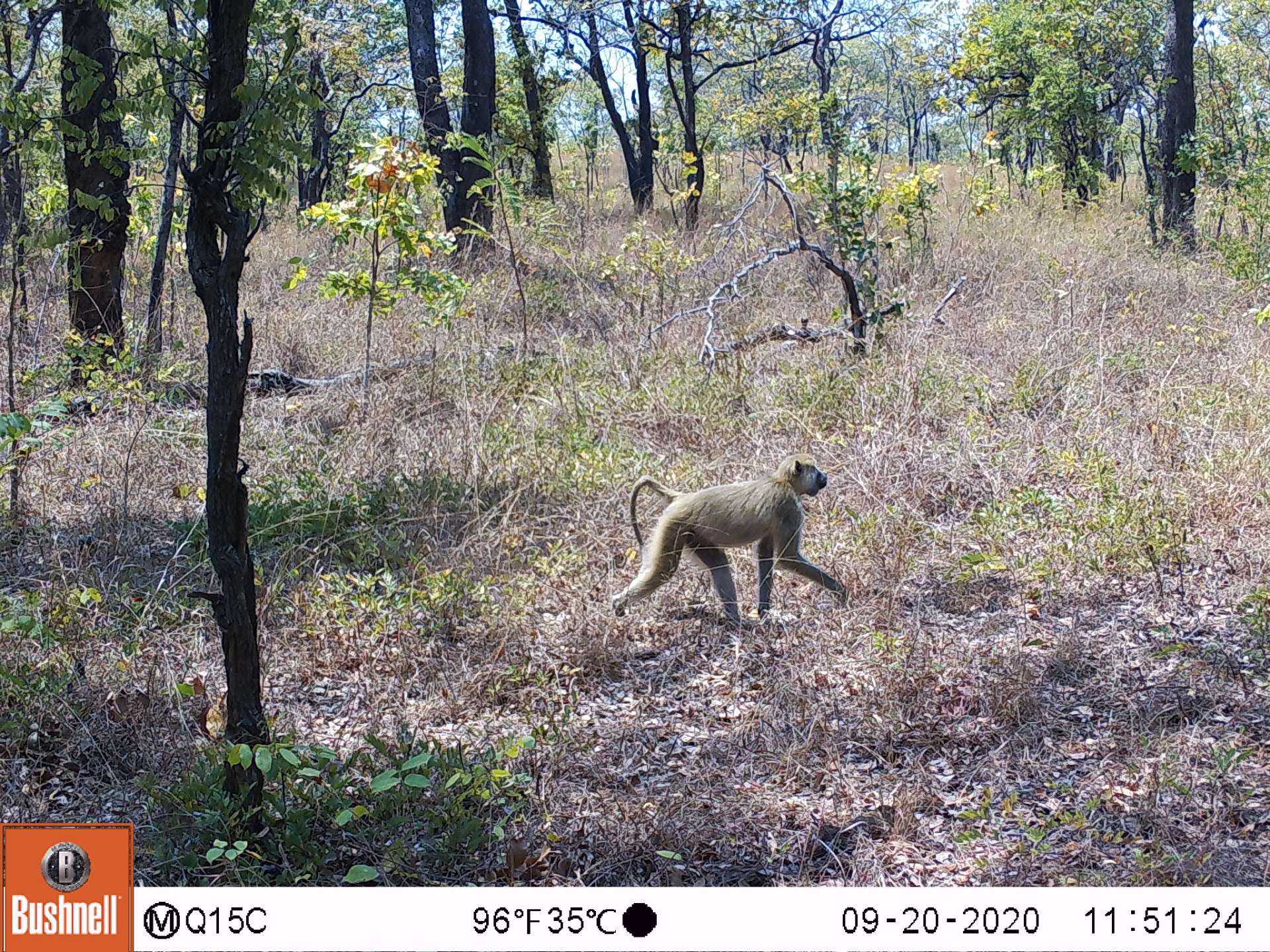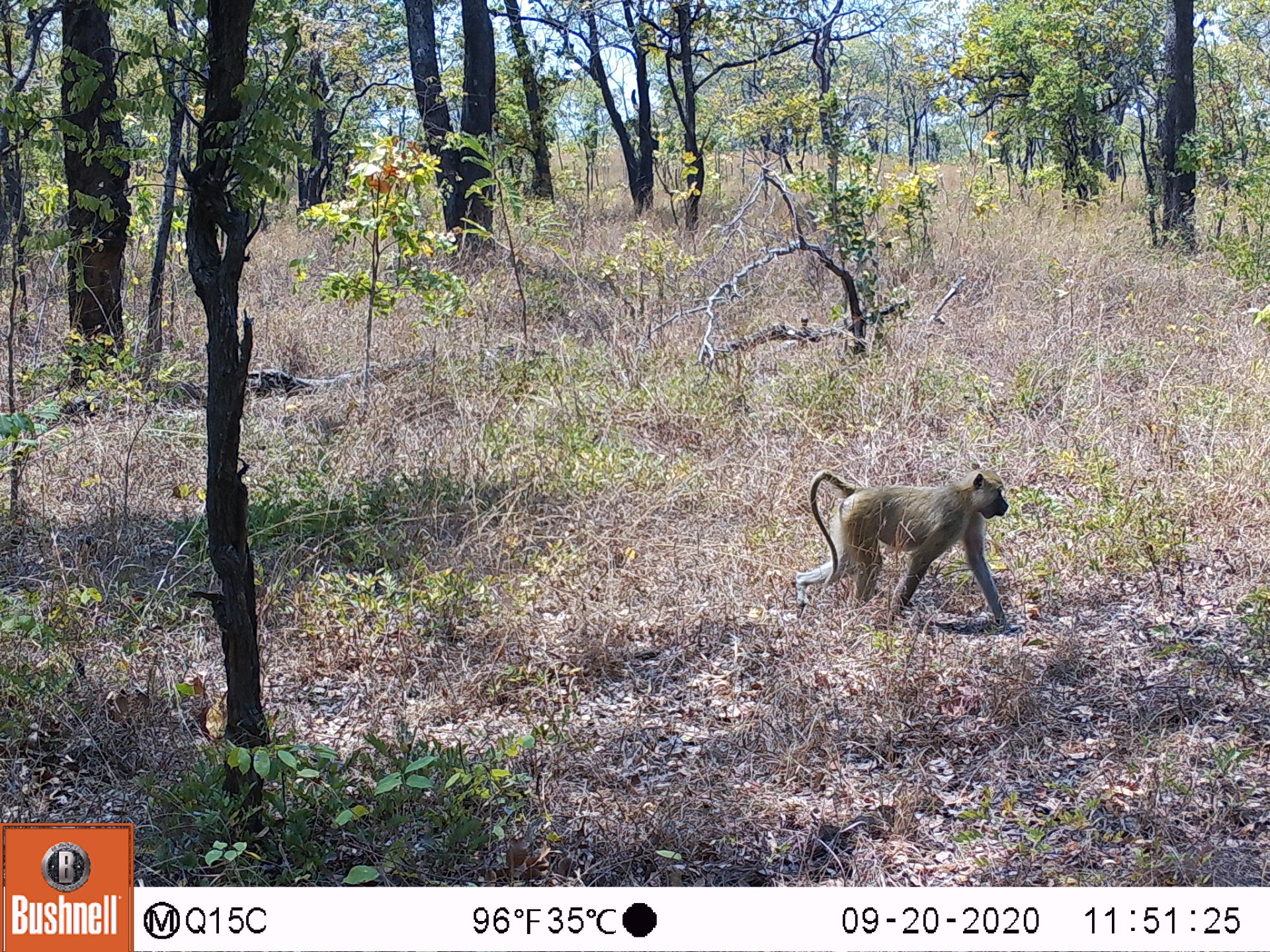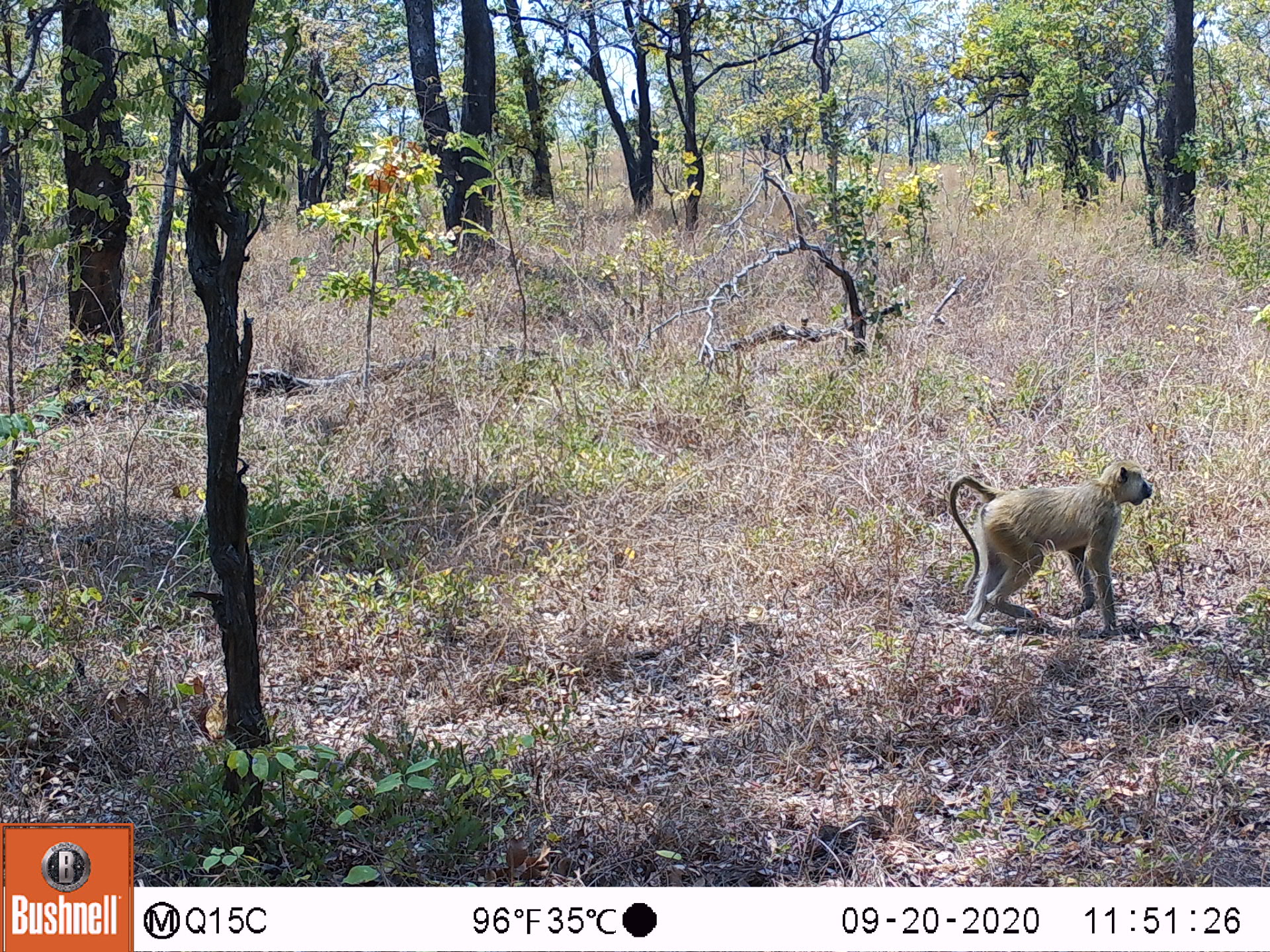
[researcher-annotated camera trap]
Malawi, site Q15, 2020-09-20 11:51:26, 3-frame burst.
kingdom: Animalia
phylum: Chordata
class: Mammalia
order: Primates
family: Cercopithecidae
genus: Papio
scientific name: Papio cynocephalus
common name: yellow baboon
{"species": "yellow baboon (Papio cynocephalus)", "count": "1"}